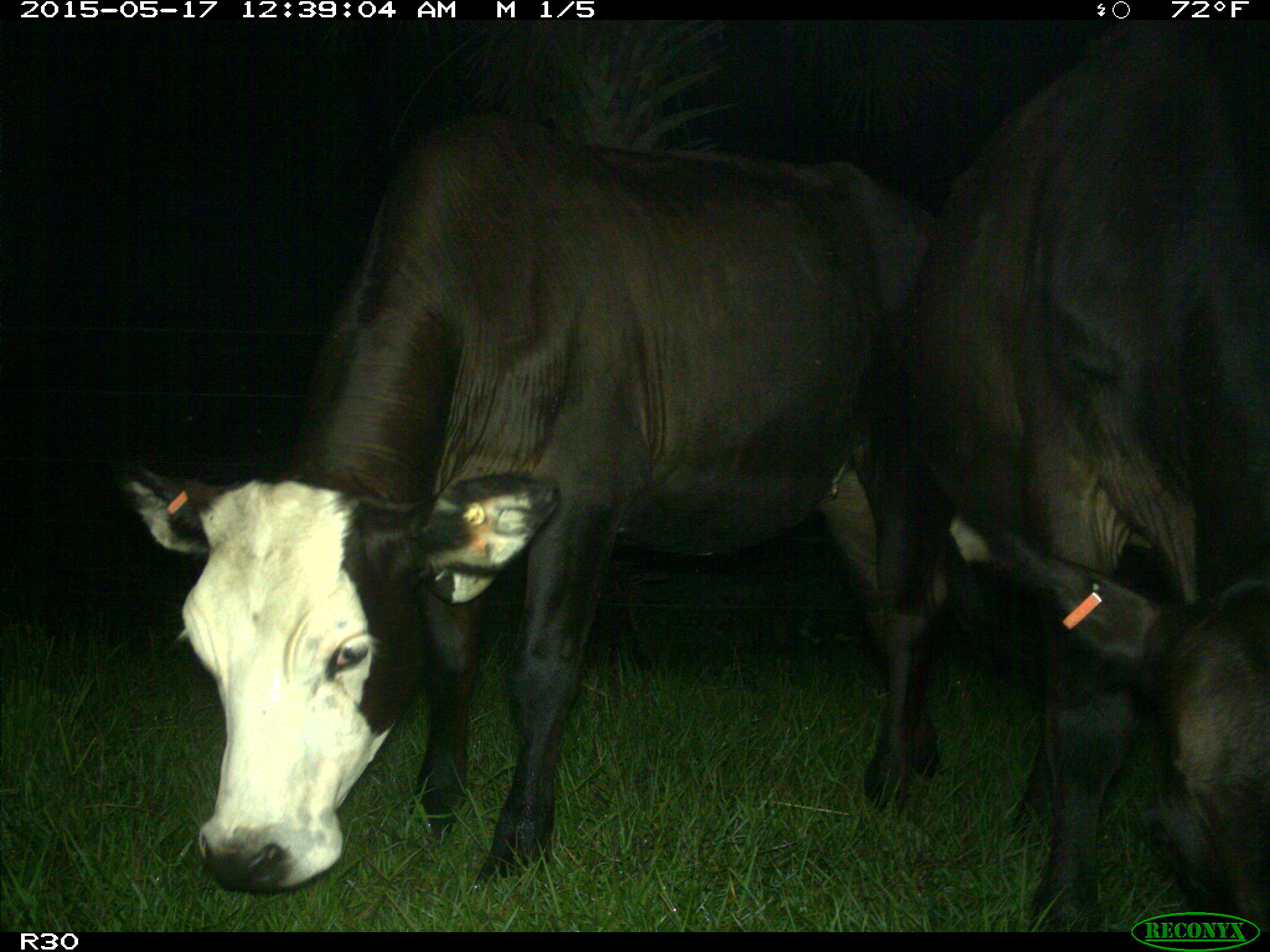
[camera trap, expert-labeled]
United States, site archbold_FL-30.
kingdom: Animalia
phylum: Chordata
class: Mammalia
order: Artiodactyla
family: Bovidae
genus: Bos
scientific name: Bos taurus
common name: domestic cow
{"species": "Bos taurus (domestic cow)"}